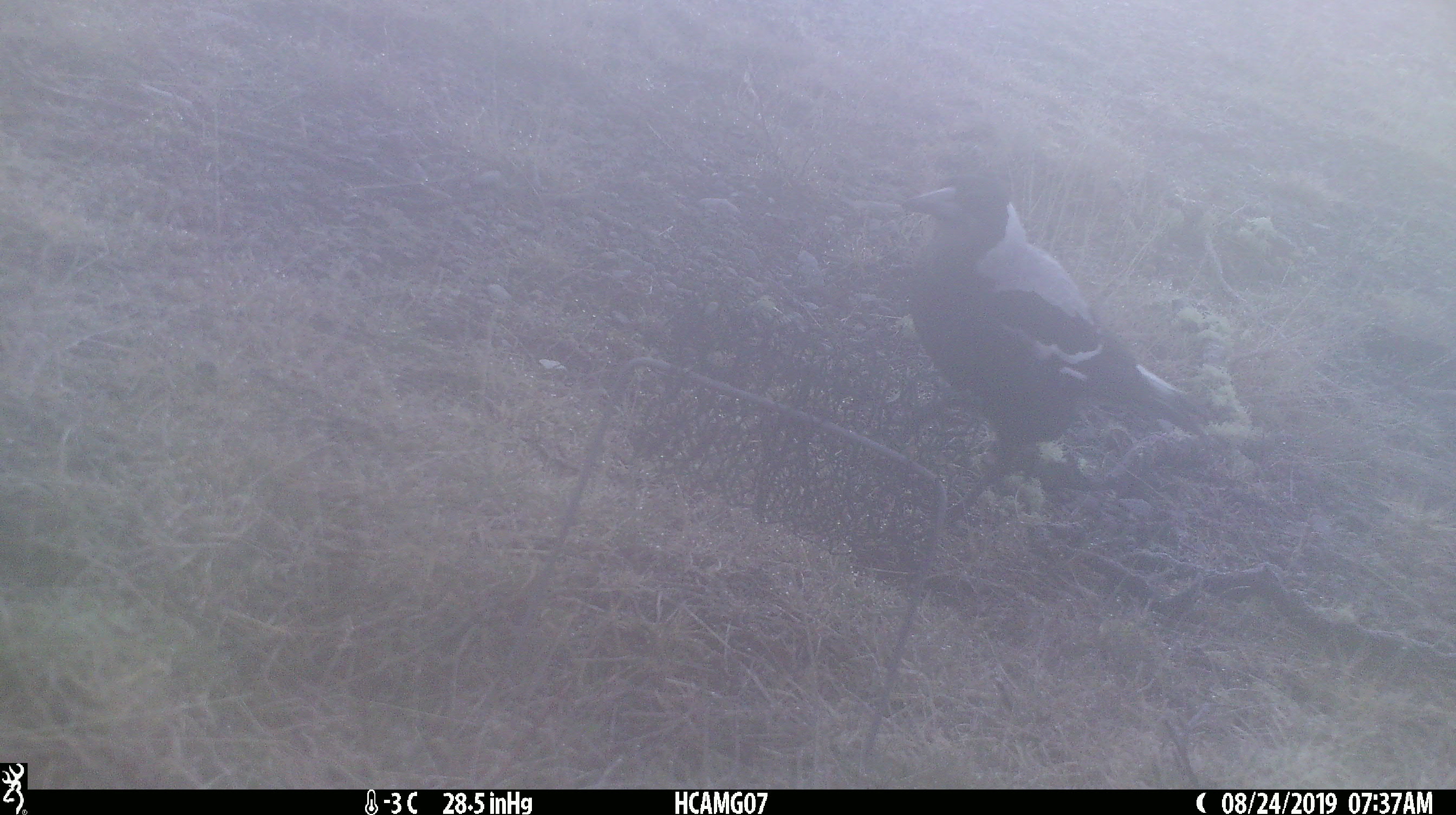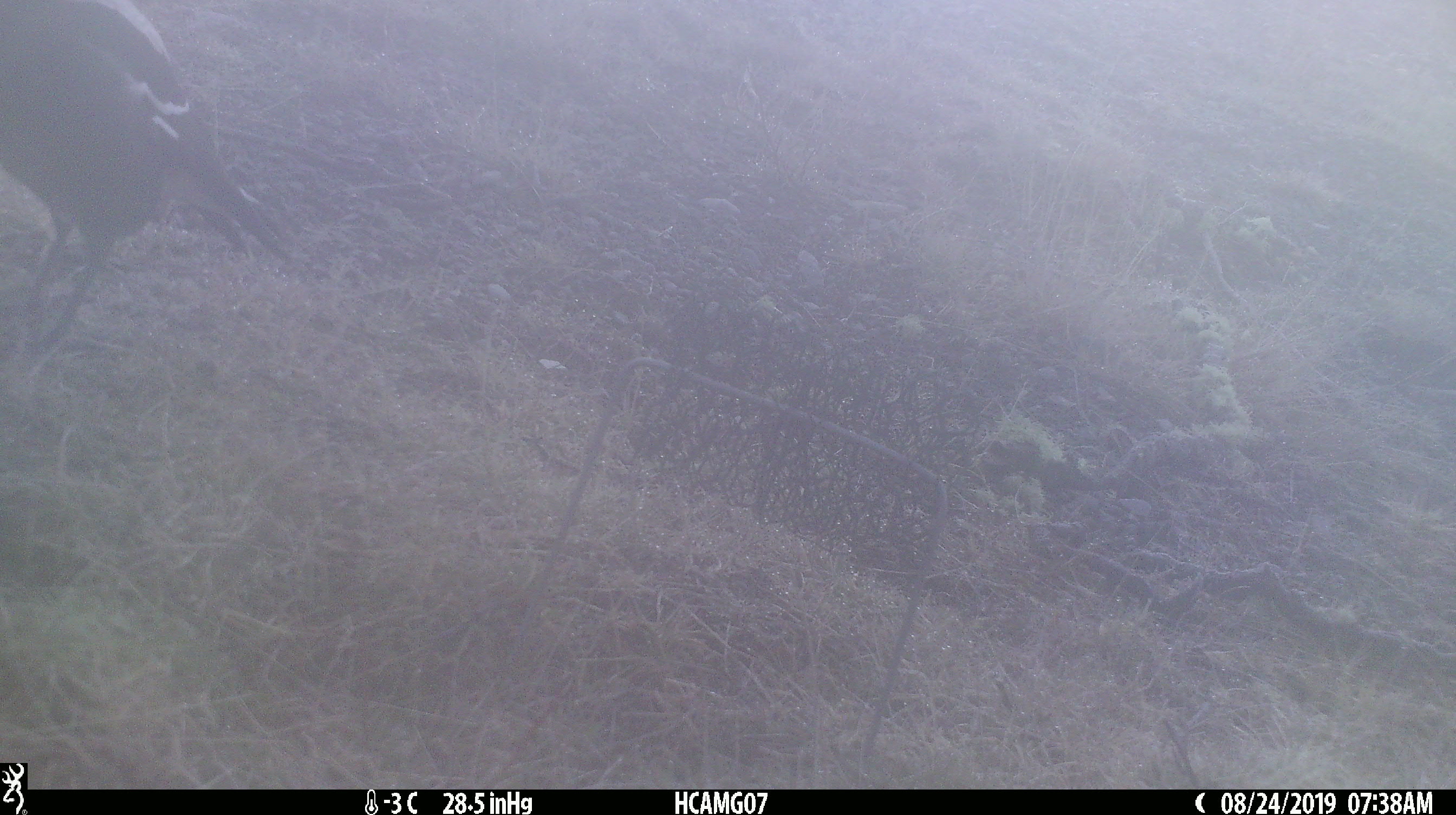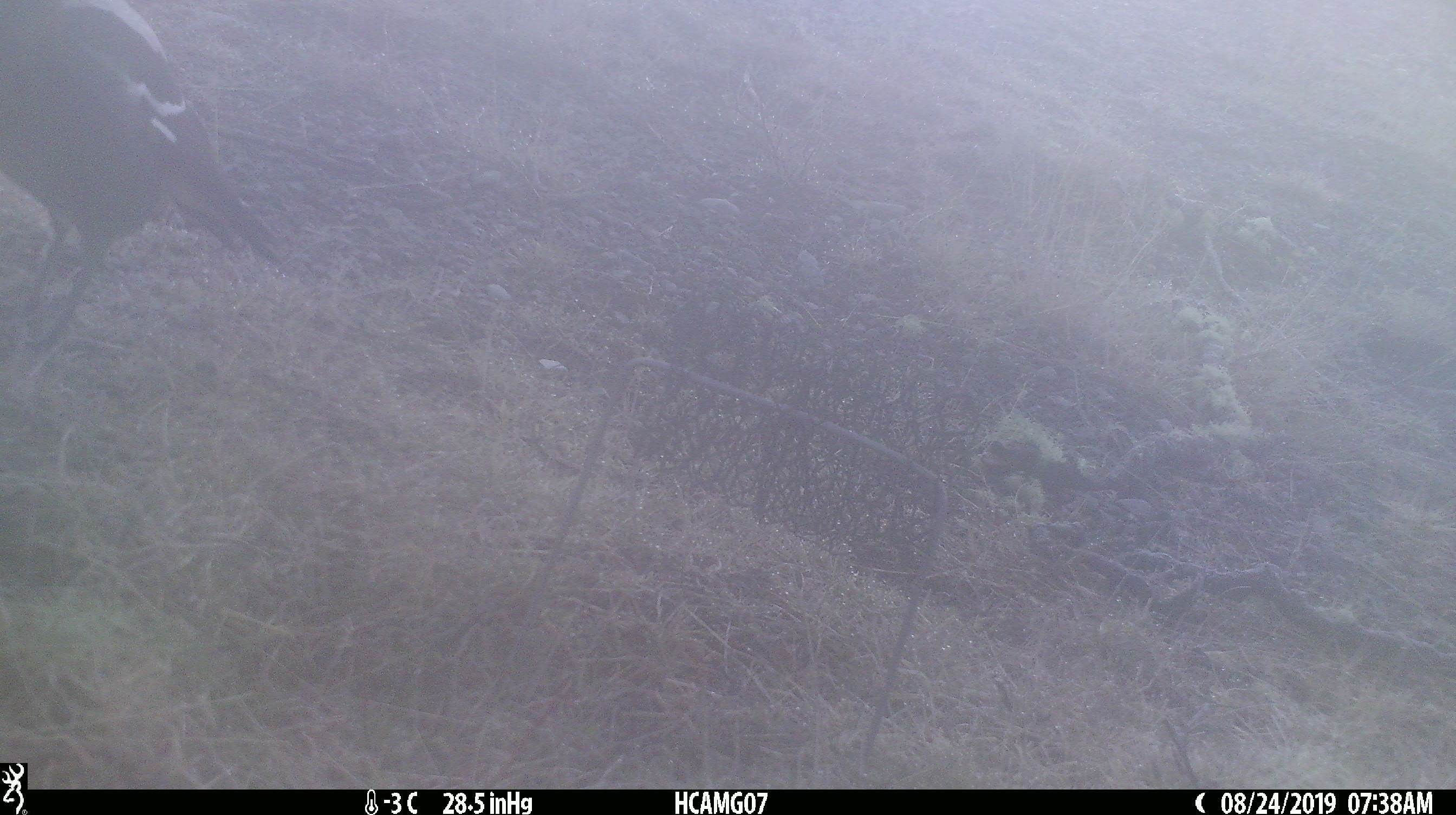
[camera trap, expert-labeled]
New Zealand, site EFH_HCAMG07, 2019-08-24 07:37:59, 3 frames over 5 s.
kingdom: Animalia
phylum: Chordata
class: Aves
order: Passeriformes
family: Artamidae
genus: Gymnorhina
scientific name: Gymnorhina tibicen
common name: australian magpie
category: magpie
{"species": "magpie (australian magpie) (Gymnorhina tibicen)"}